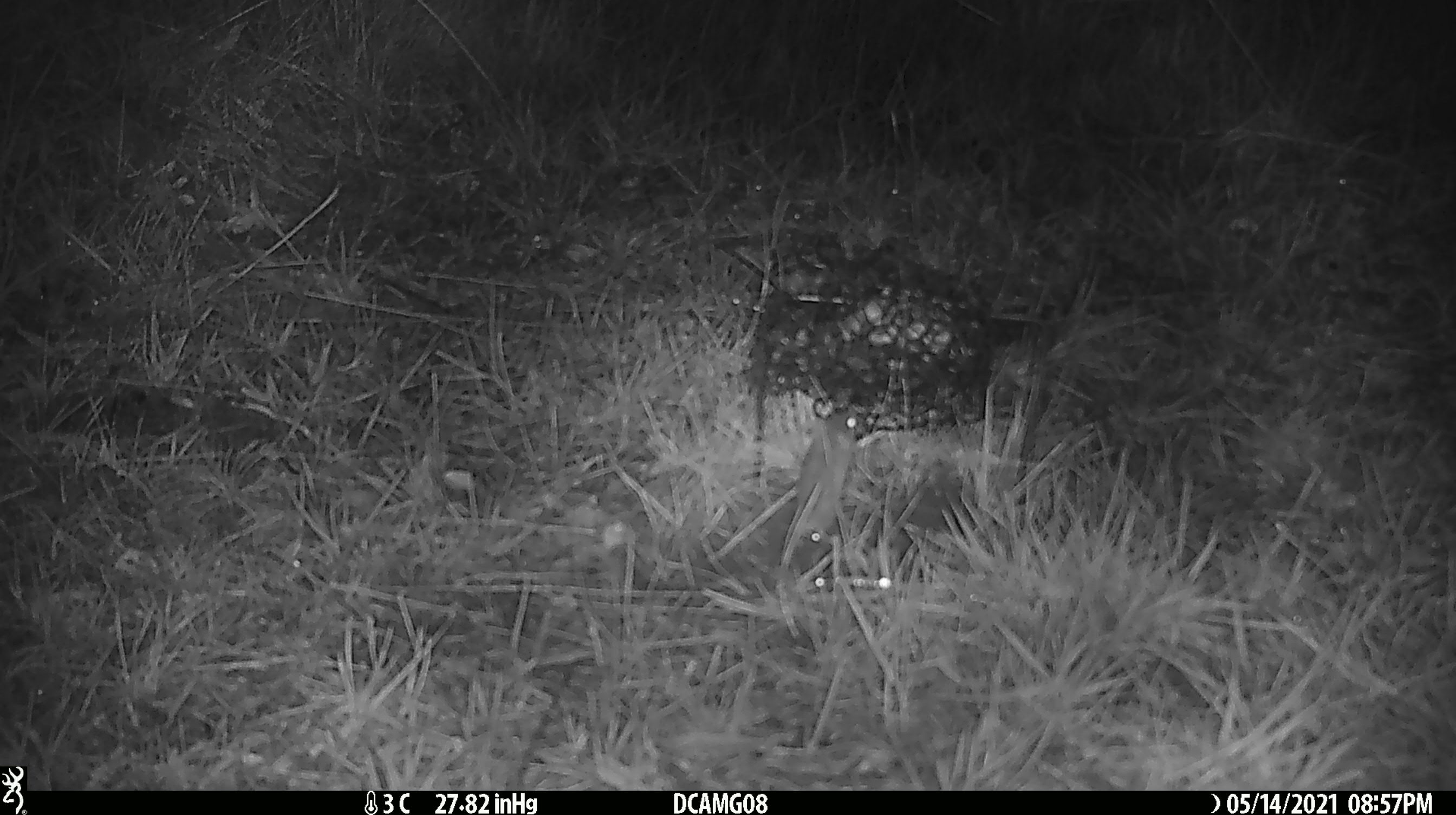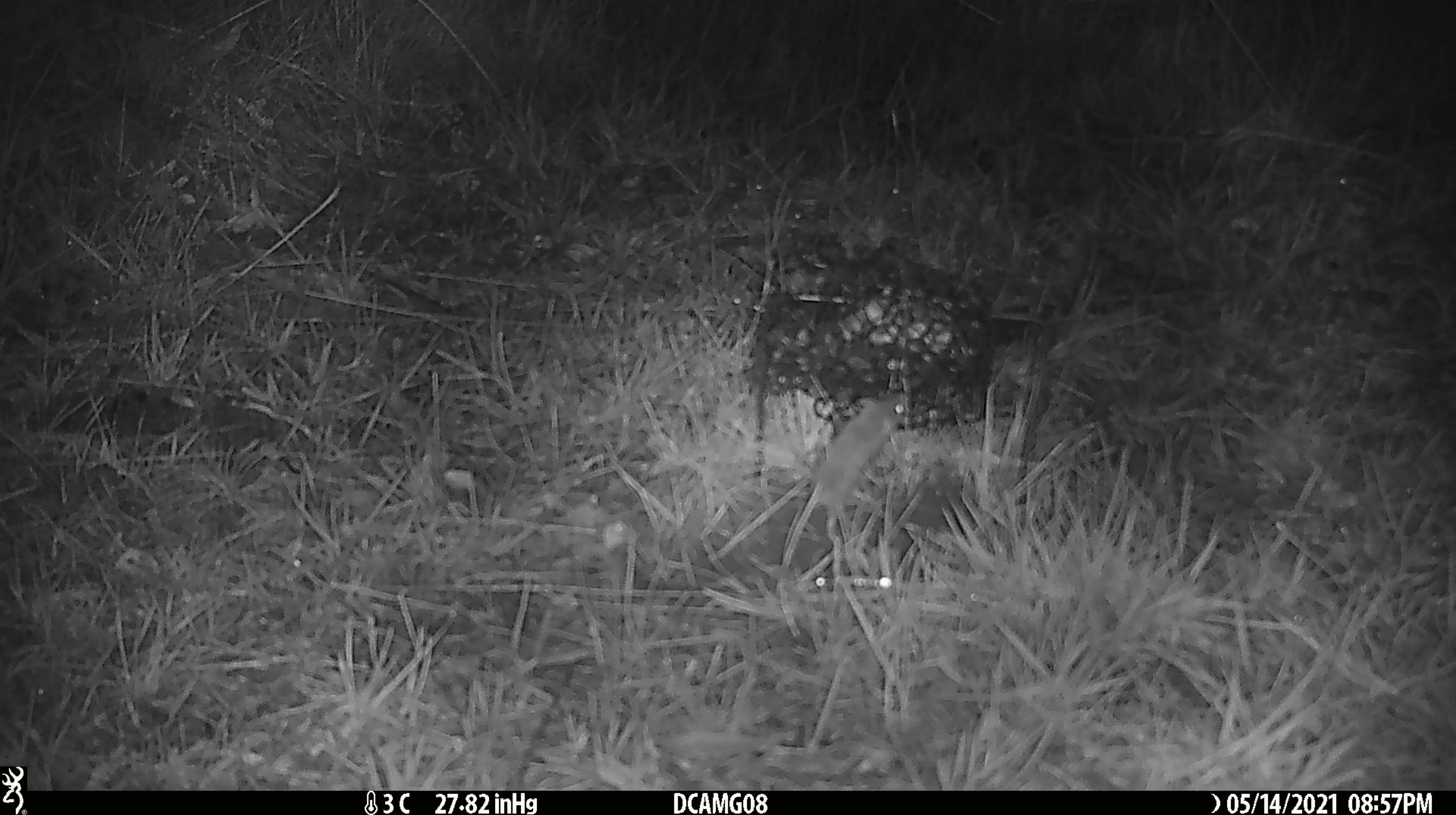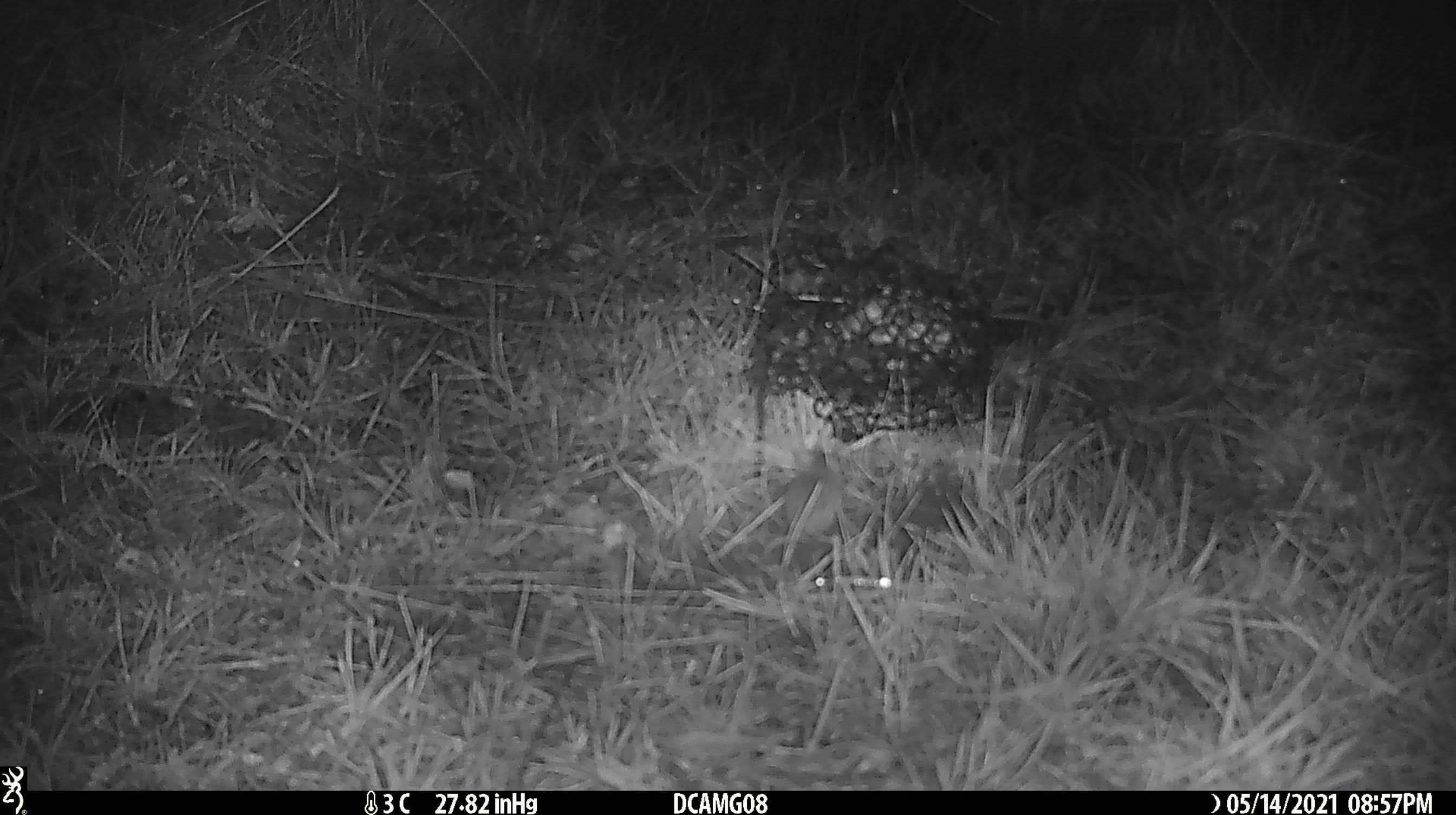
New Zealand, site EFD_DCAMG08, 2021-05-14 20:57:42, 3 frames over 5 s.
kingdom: Animalia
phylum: Chordata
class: Mammalia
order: Rodentia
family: Muridae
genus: Mus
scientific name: Mus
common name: mouse